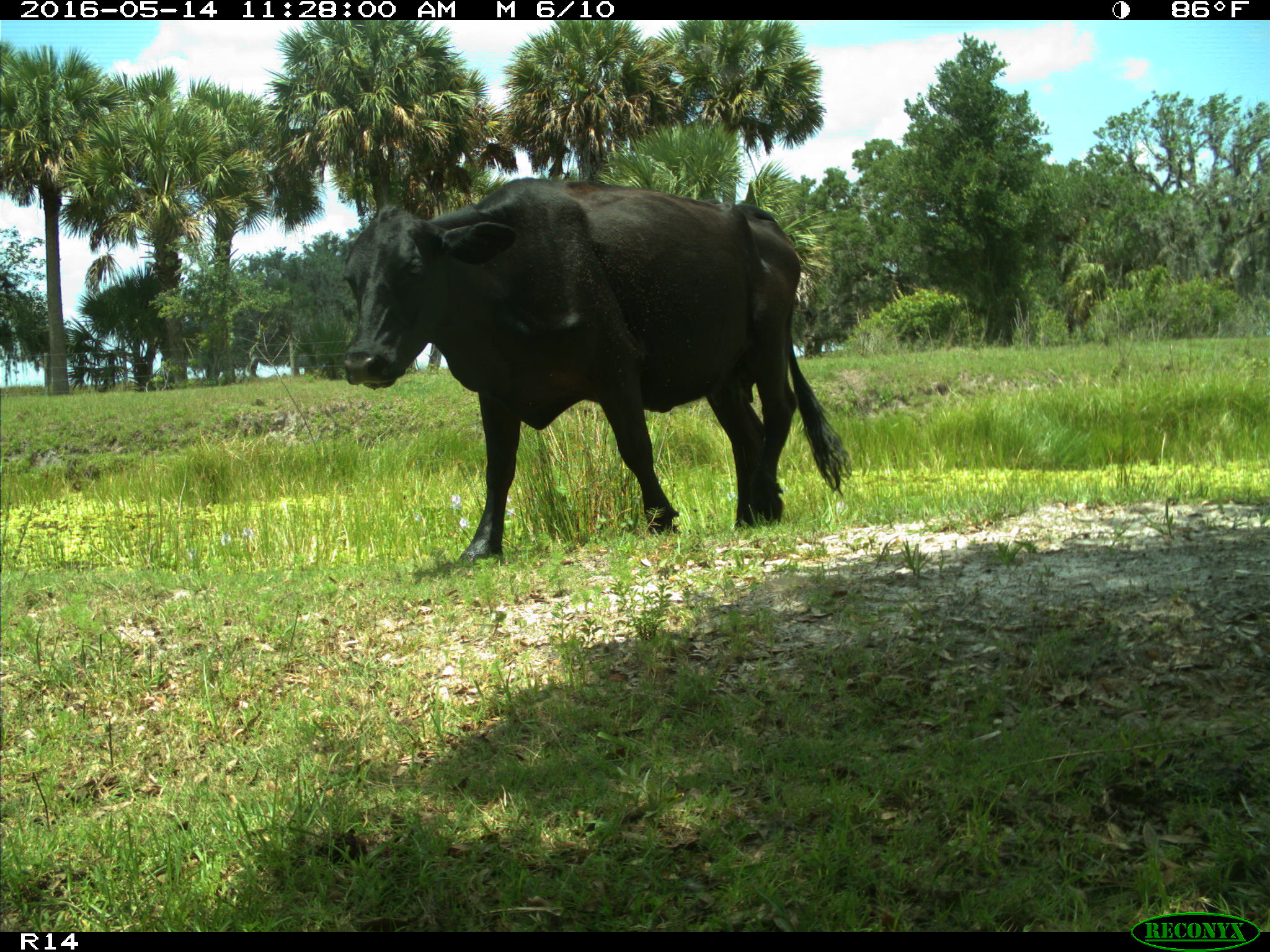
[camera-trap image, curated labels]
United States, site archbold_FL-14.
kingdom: Animalia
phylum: Chordata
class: Mammalia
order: Artiodactyla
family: Bovidae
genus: Bos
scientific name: Bos taurus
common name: domestic cow